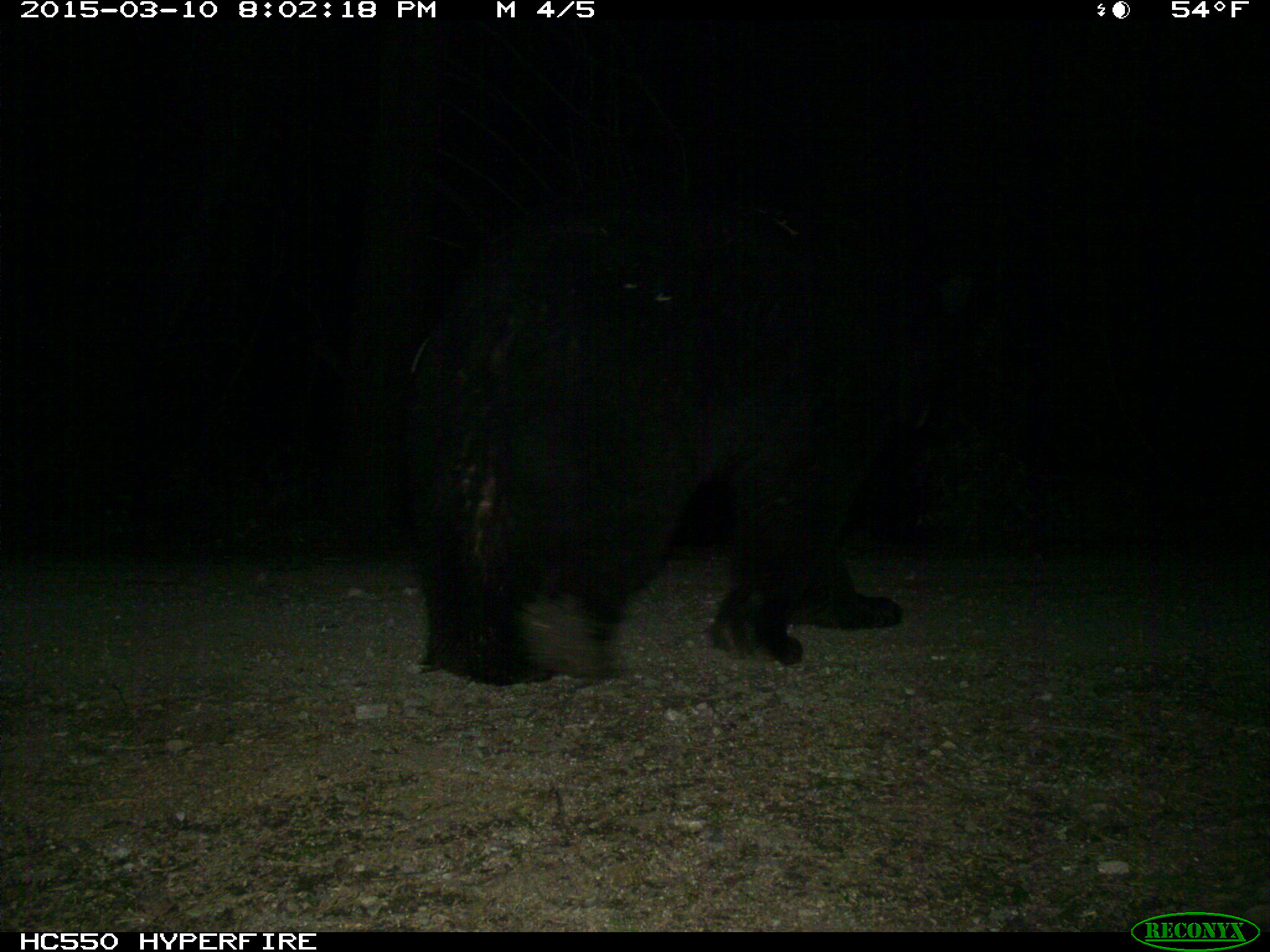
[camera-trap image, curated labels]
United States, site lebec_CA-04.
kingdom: Animalia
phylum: Chordata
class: Mammalia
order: Carnivora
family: Ursidae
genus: Ursus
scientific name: Ursus americanus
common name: american black bear